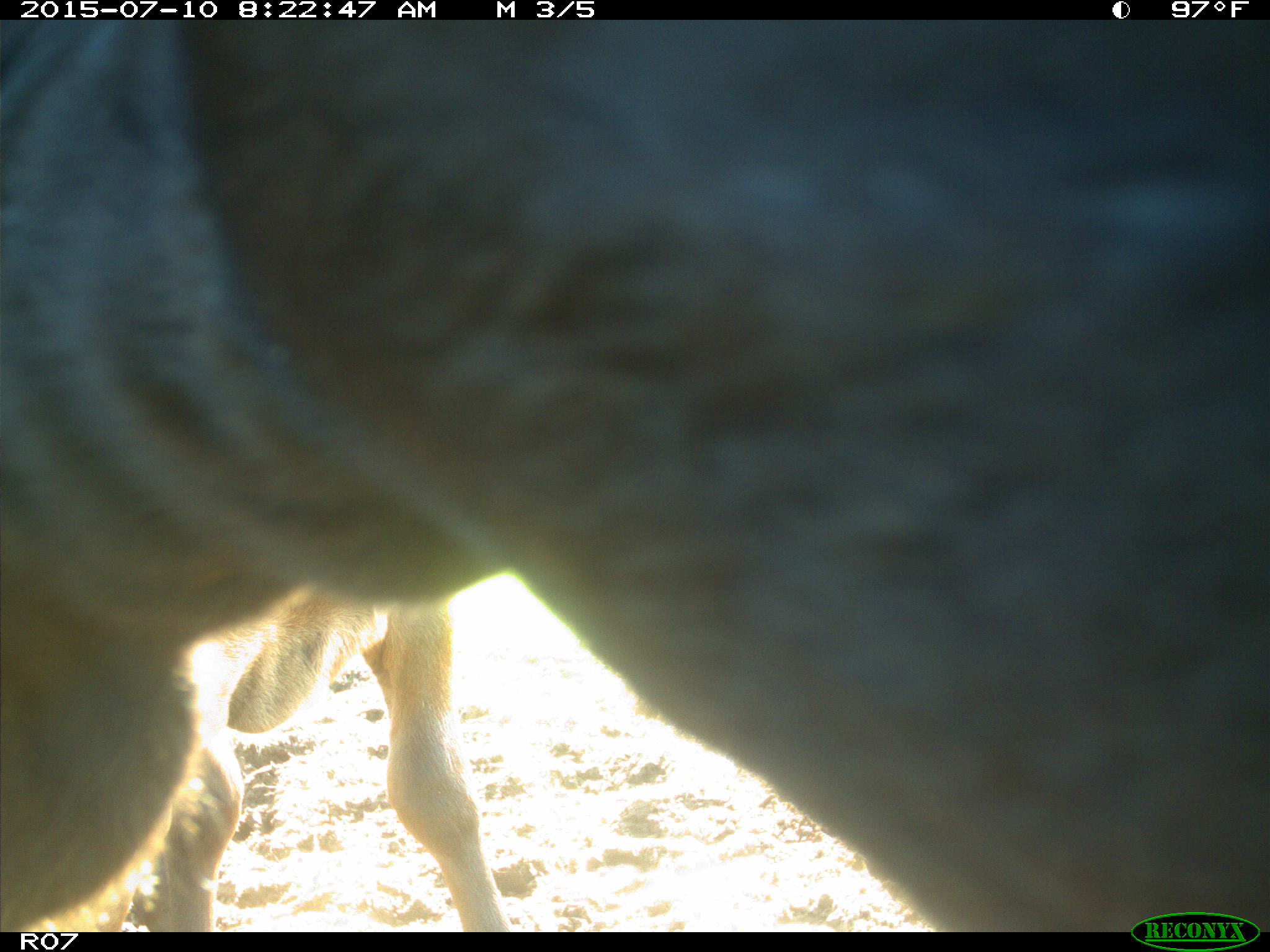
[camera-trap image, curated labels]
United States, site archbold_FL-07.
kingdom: Animalia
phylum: Chordata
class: Mammalia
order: Artiodactyla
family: Bovidae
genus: Bos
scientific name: Bos taurus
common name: domestic cow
Bos taurus (domestic cow).